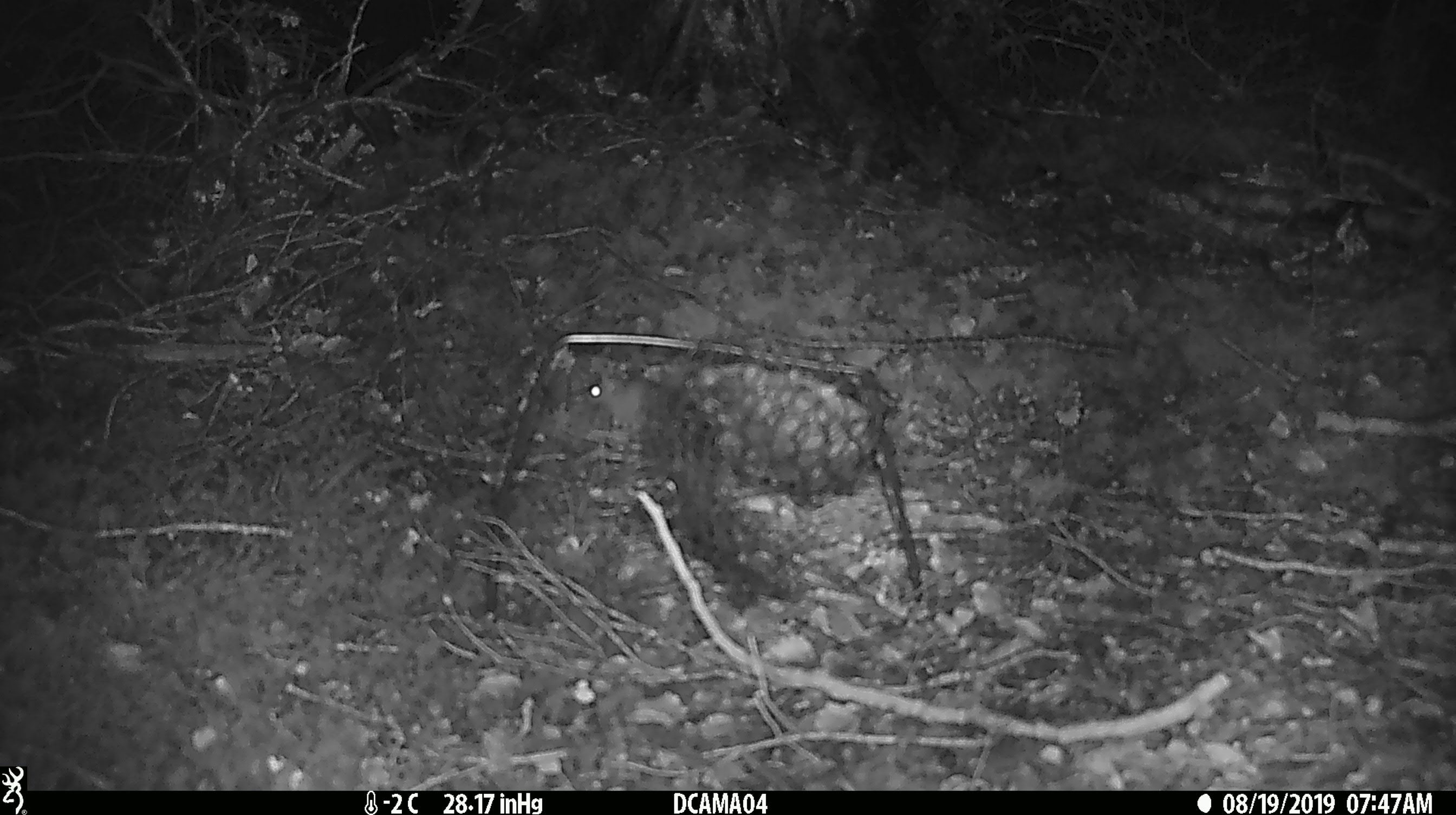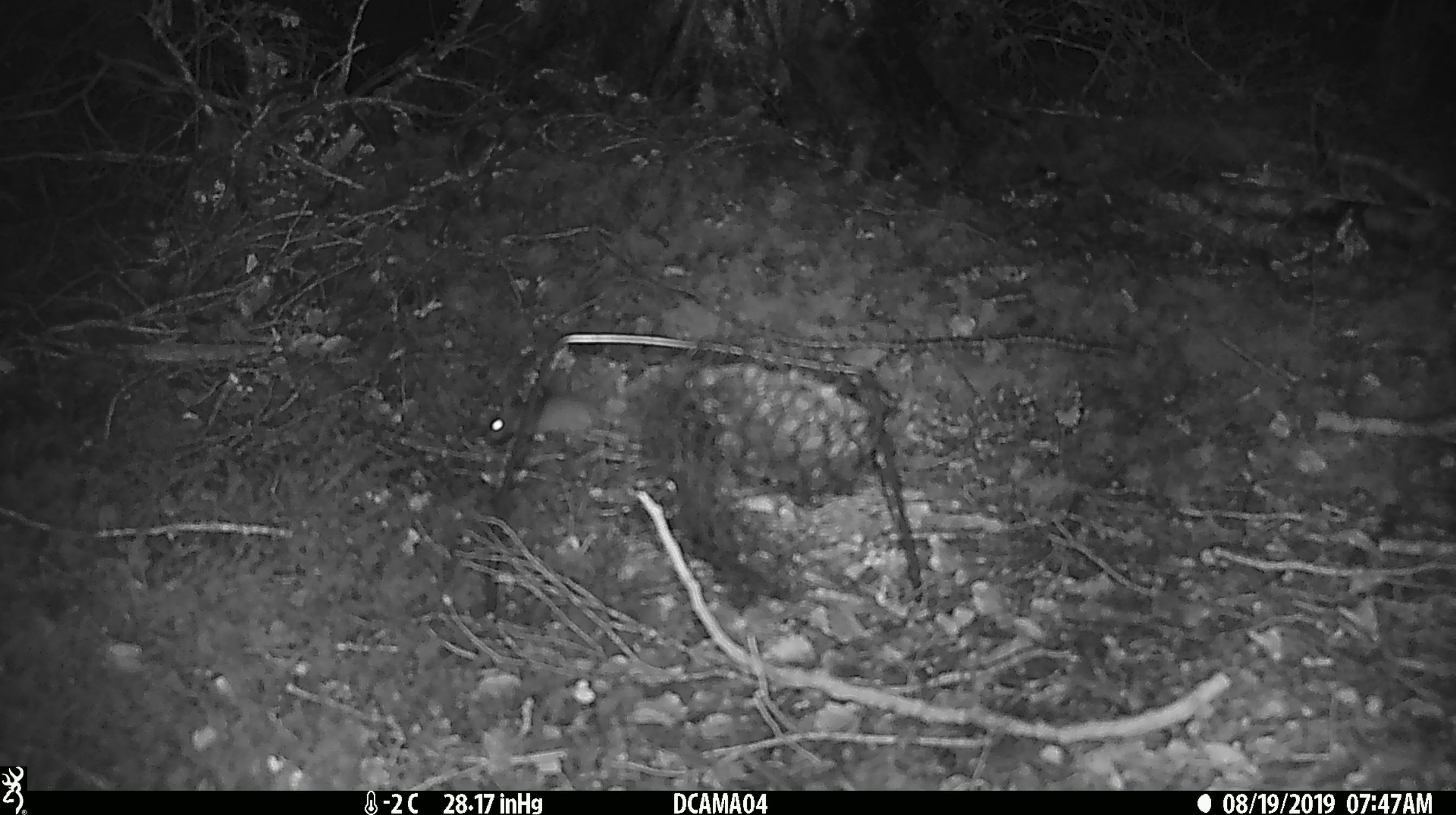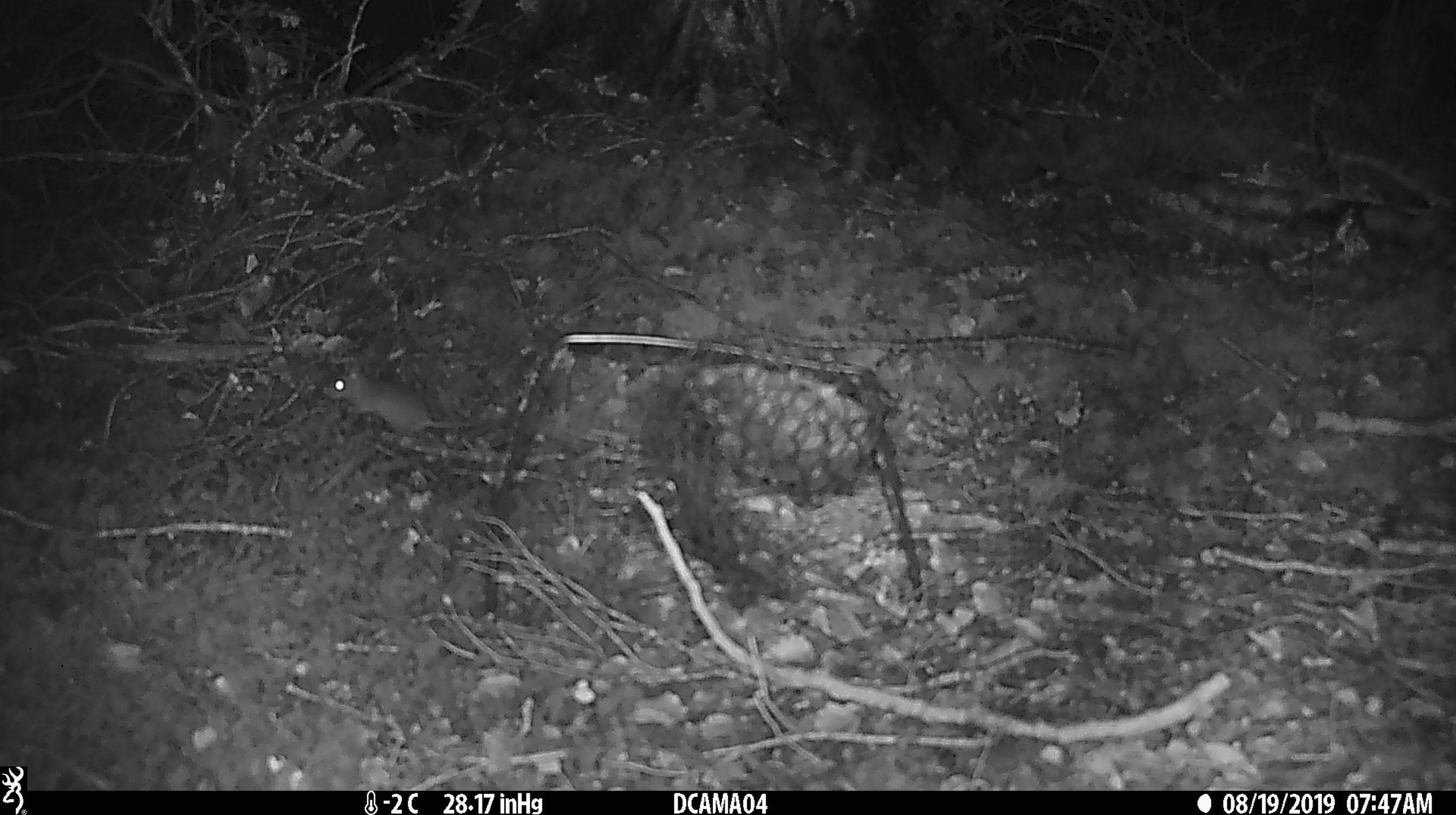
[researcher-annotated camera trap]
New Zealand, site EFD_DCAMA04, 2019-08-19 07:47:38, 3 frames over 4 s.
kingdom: Animalia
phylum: Chordata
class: Mammalia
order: Rodentia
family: Muridae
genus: Mus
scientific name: Mus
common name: mouse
Mouse (Mus).